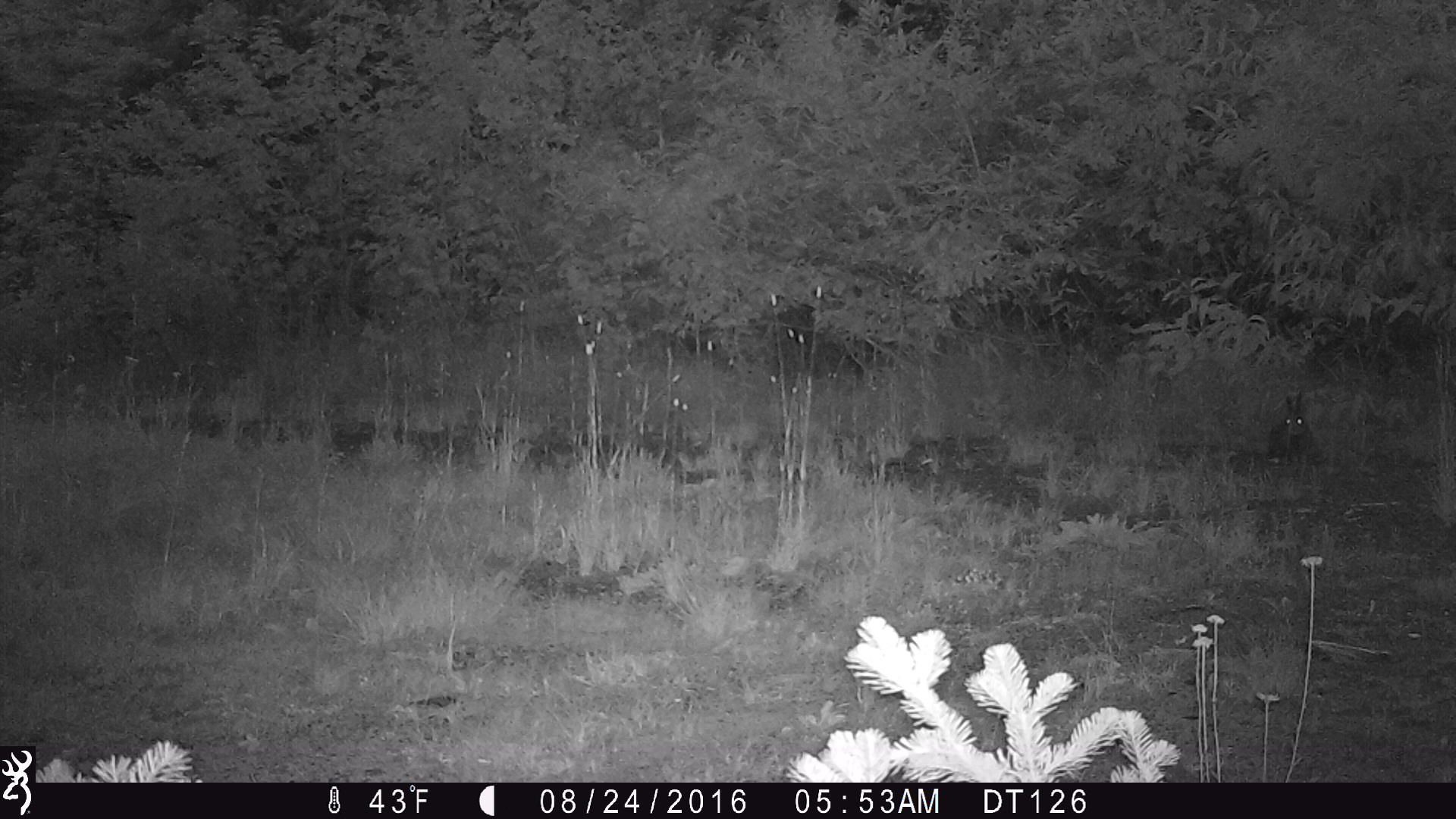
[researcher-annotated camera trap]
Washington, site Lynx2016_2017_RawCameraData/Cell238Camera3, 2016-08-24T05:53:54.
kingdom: Animalia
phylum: Chordata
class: Mammalia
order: Lagomorpha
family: Leporidae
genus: Lepus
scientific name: Lepus americanus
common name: snowshoe hare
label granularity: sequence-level